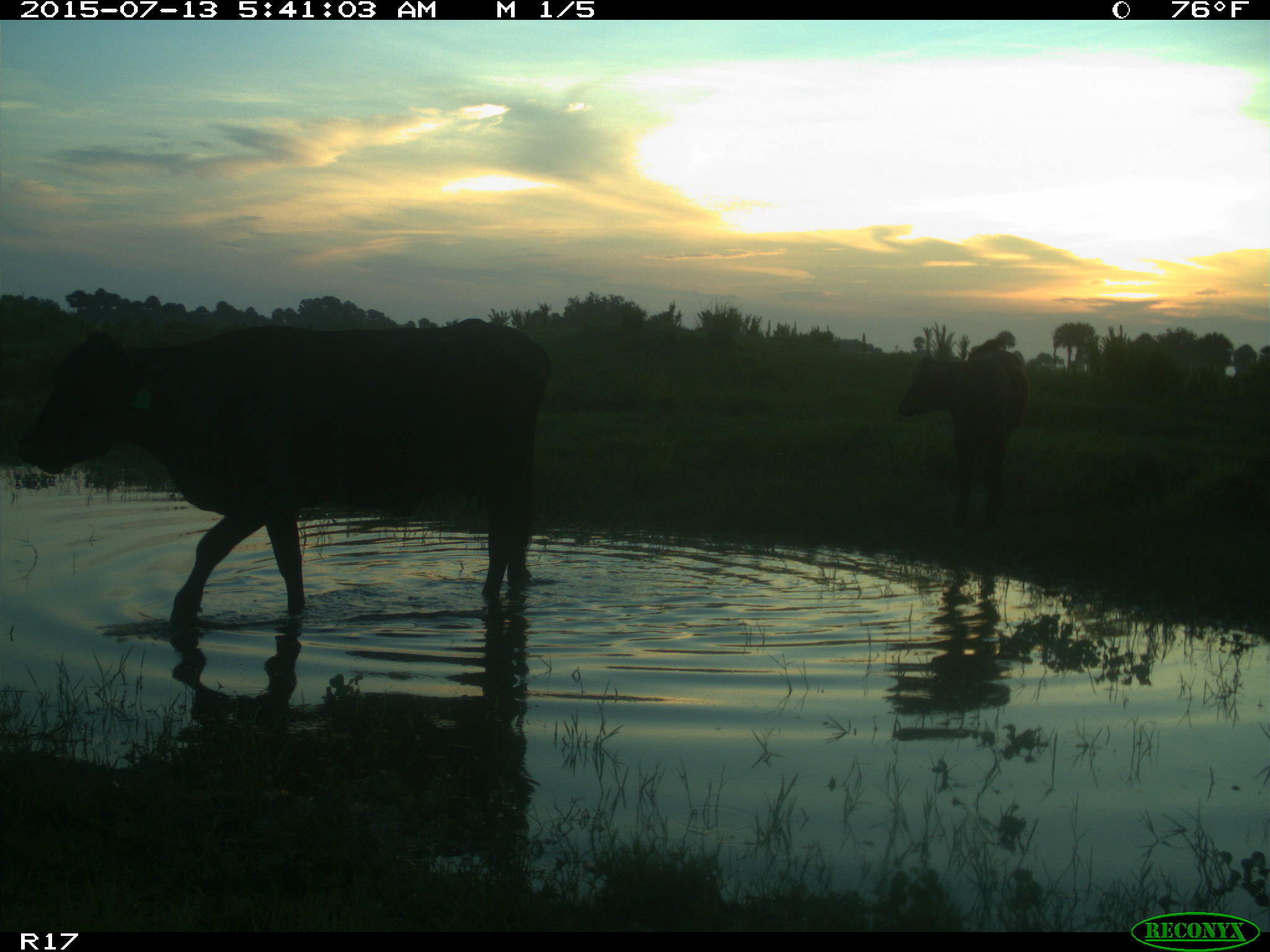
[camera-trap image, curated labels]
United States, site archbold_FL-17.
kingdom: Animalia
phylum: Chordata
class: Mammalia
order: Artiodactyla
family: Bovidae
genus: Bos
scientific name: Bos taurus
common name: domestic cow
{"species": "Bos taurus (domestic cow)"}